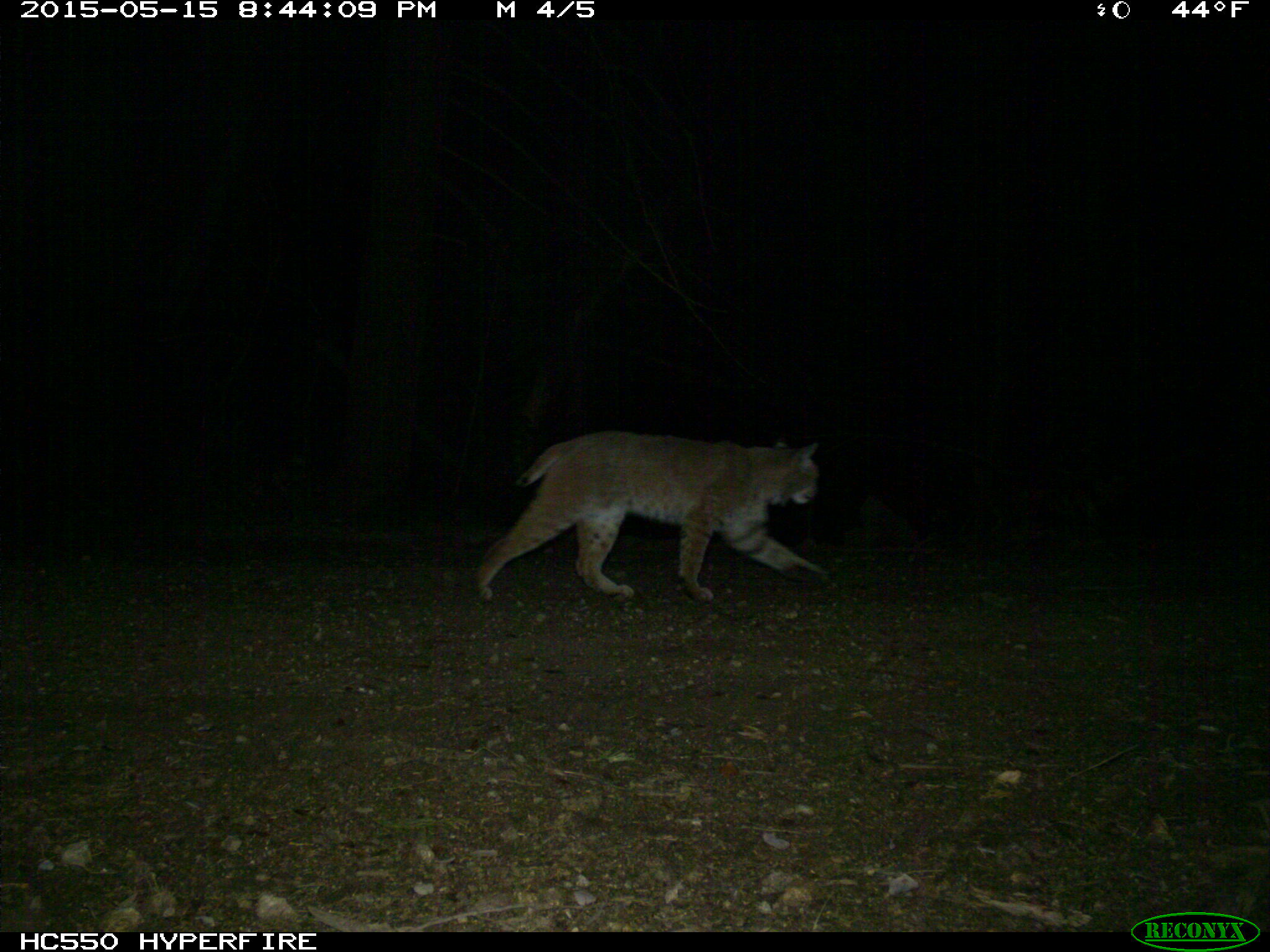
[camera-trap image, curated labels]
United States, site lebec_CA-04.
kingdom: Animalia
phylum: Chordata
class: Mammalia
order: Carnivora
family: Felidae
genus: Lynx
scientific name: Lynx rufus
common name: bobcat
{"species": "Lynx rufus (bobcat)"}